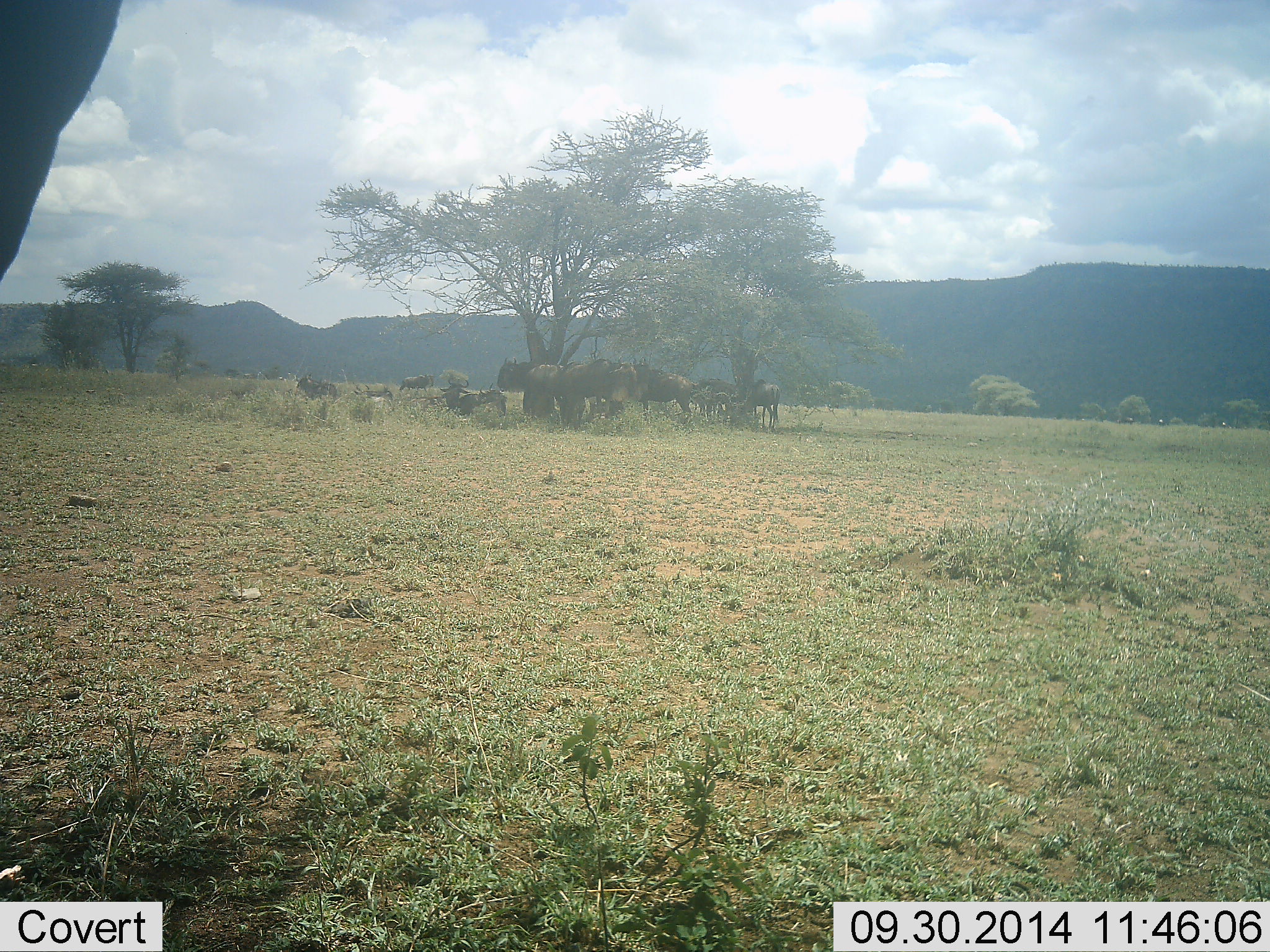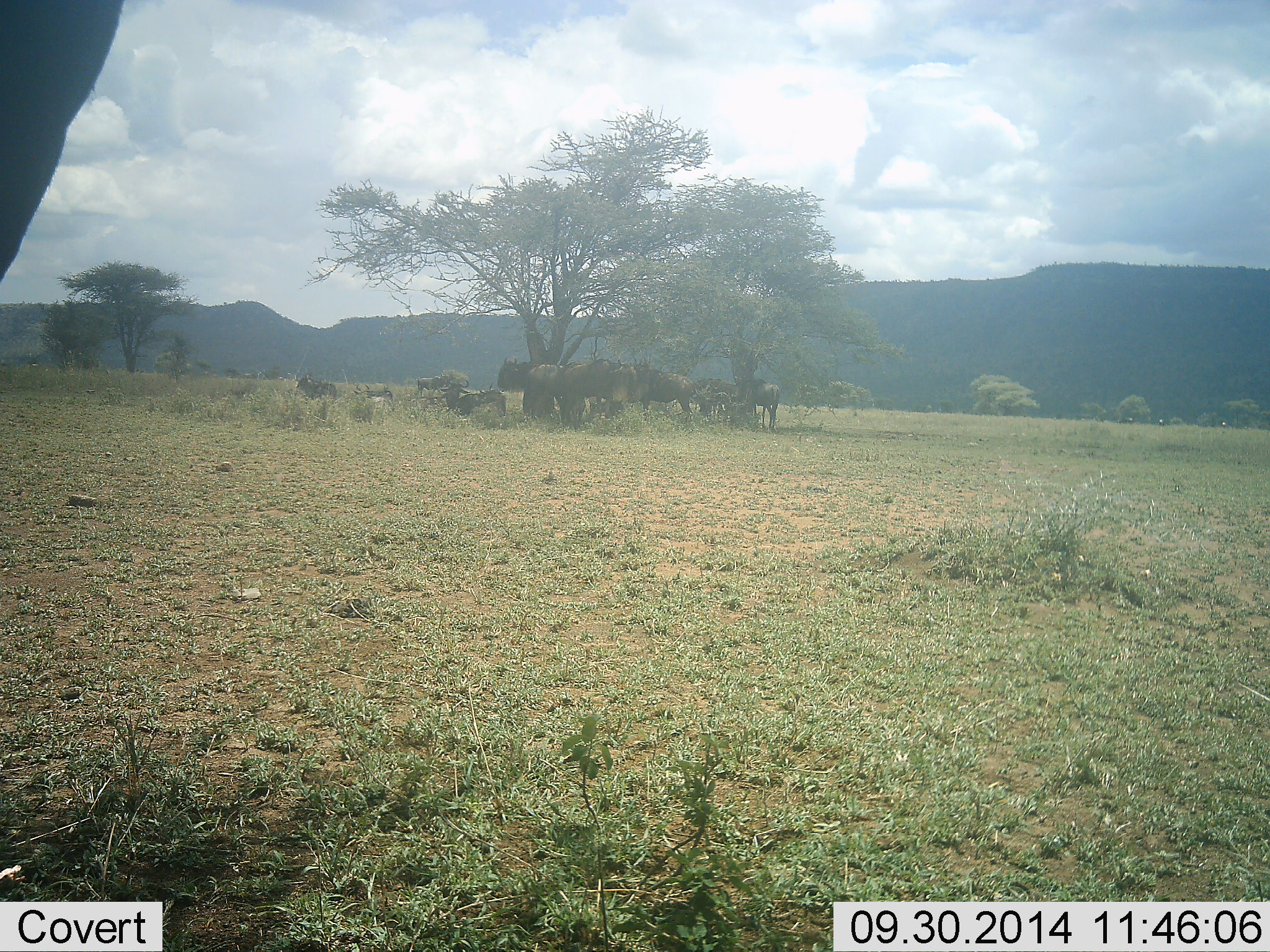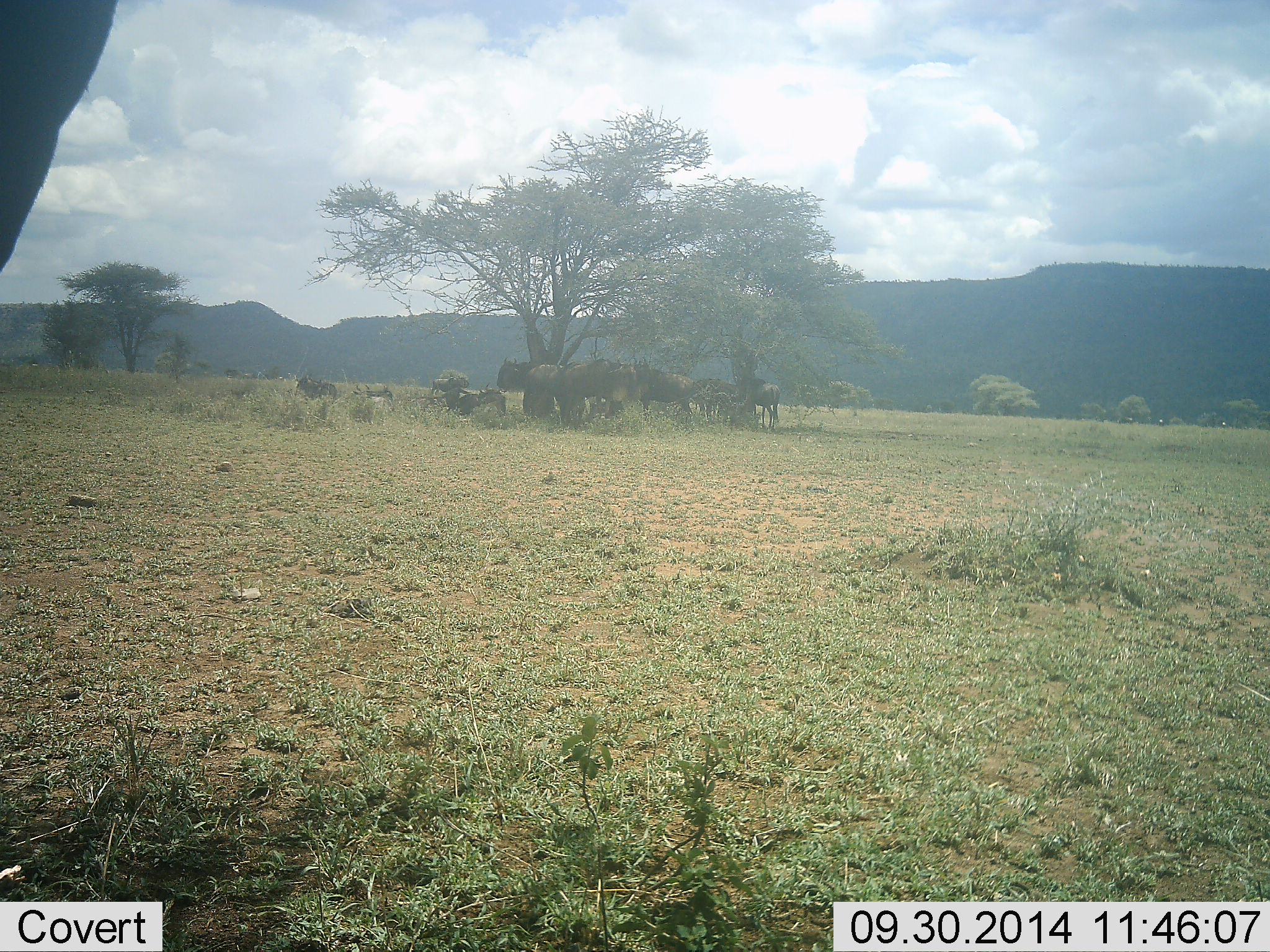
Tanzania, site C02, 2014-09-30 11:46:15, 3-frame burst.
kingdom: Animalia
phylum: Chordata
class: Mammalia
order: Artiodactyla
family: Bovidae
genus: Connochaetes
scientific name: Connochaetes taurinus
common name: blue wildebeest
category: wildebeest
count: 11-50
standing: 70%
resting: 60%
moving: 50%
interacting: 30%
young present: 0%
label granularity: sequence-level